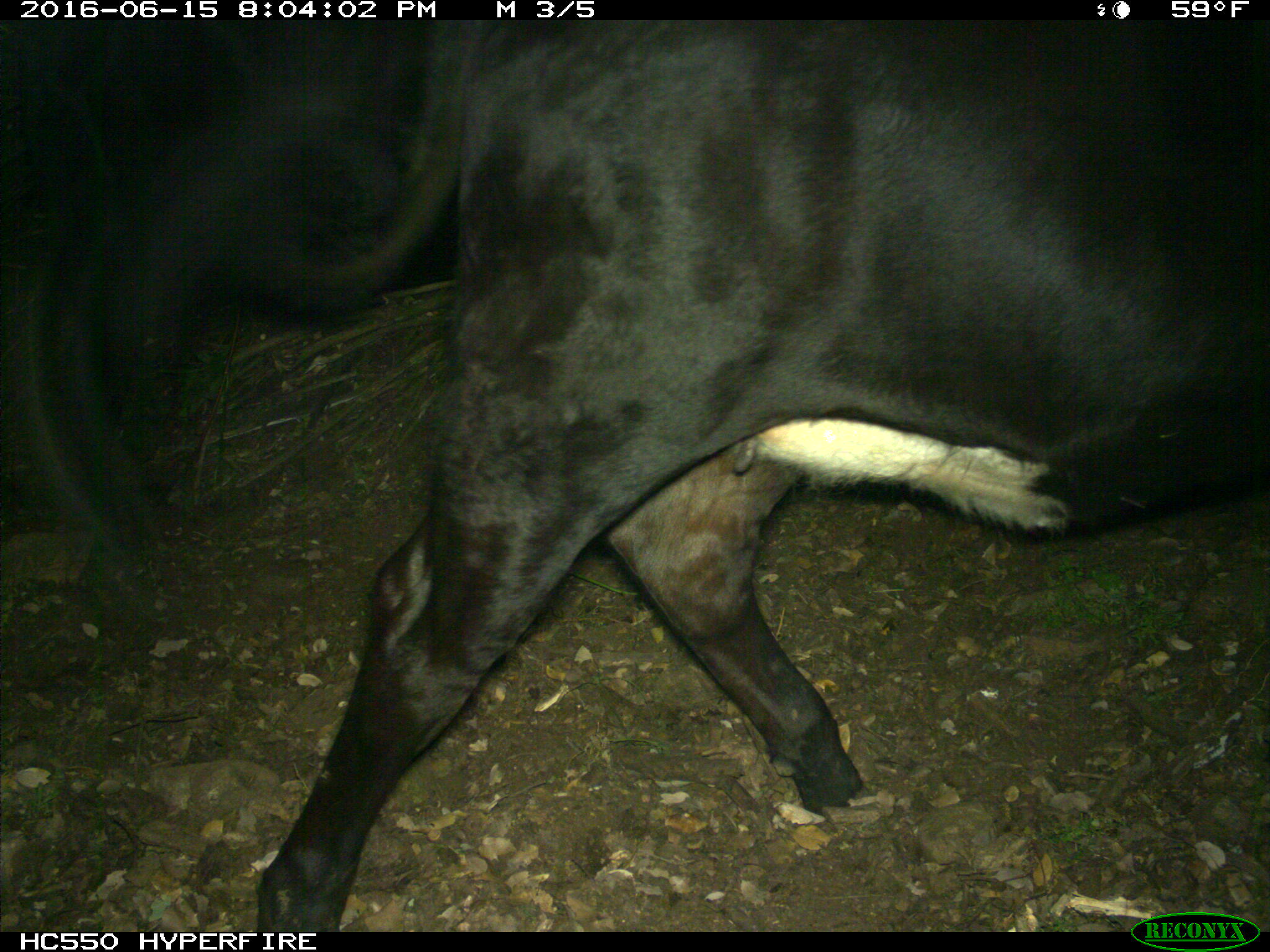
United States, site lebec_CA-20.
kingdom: Animalia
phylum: Chordata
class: Mammalia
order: Artiodactyla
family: Bovidae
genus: Bos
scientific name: Bos taurus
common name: domestic cow